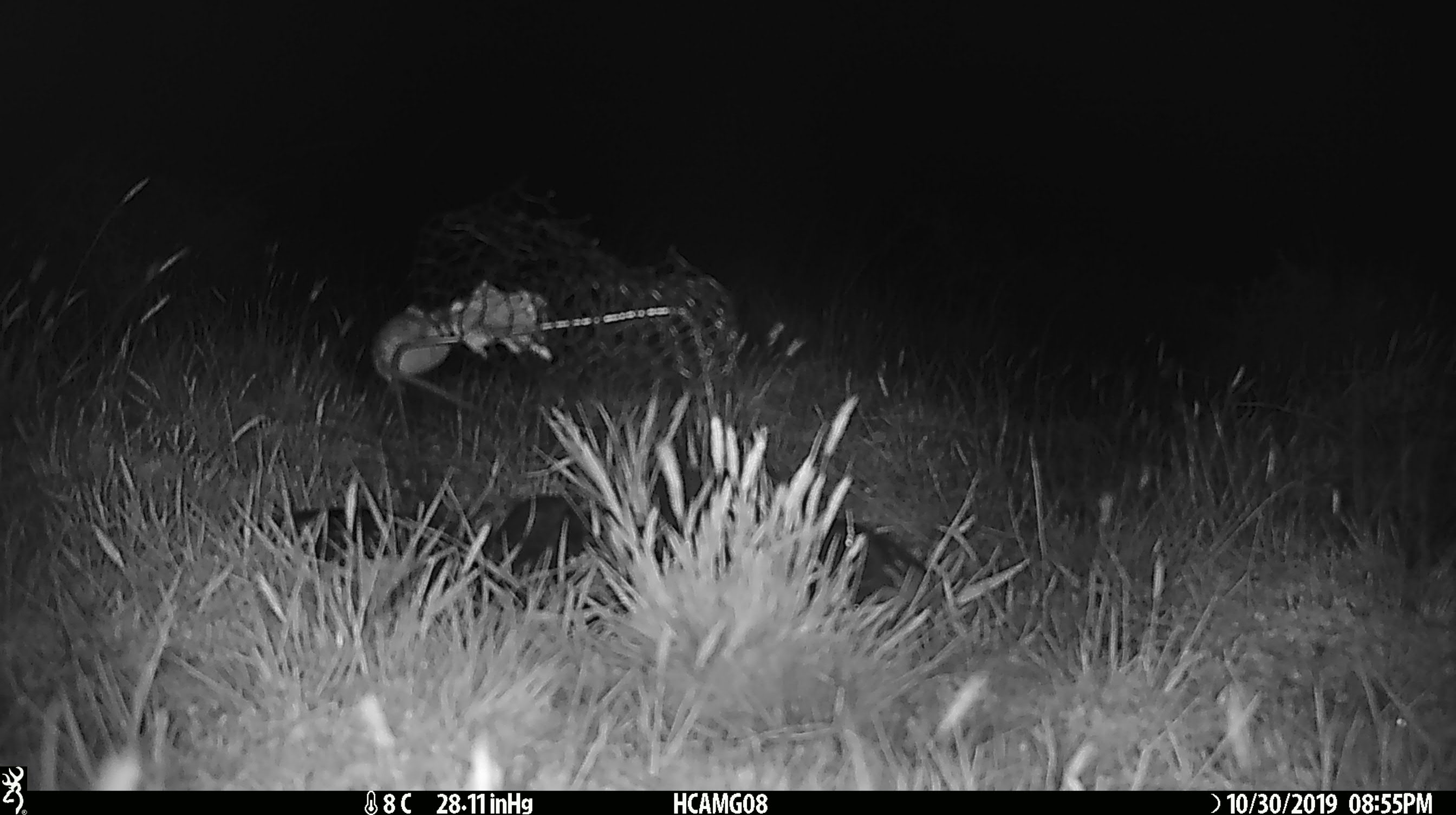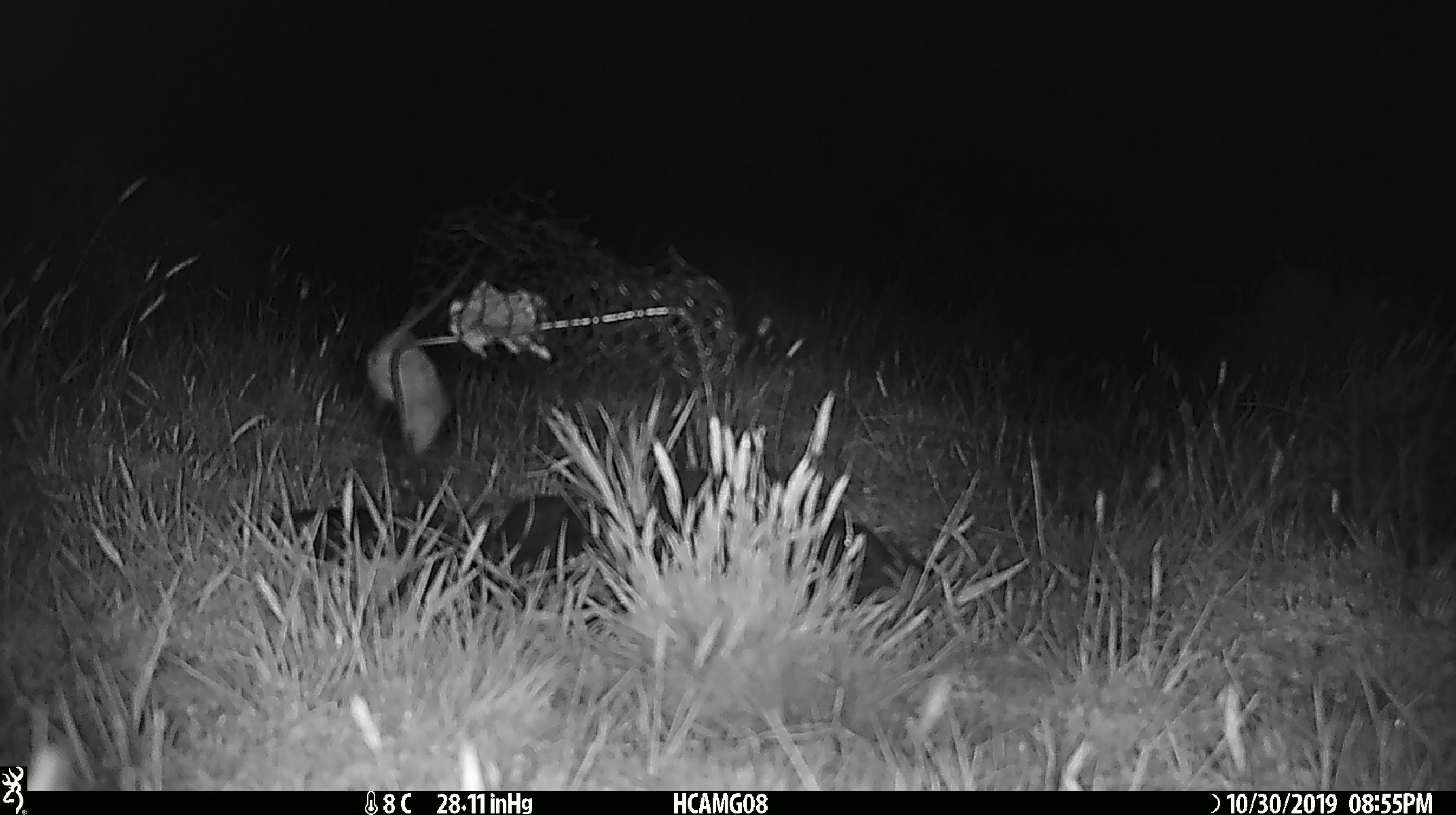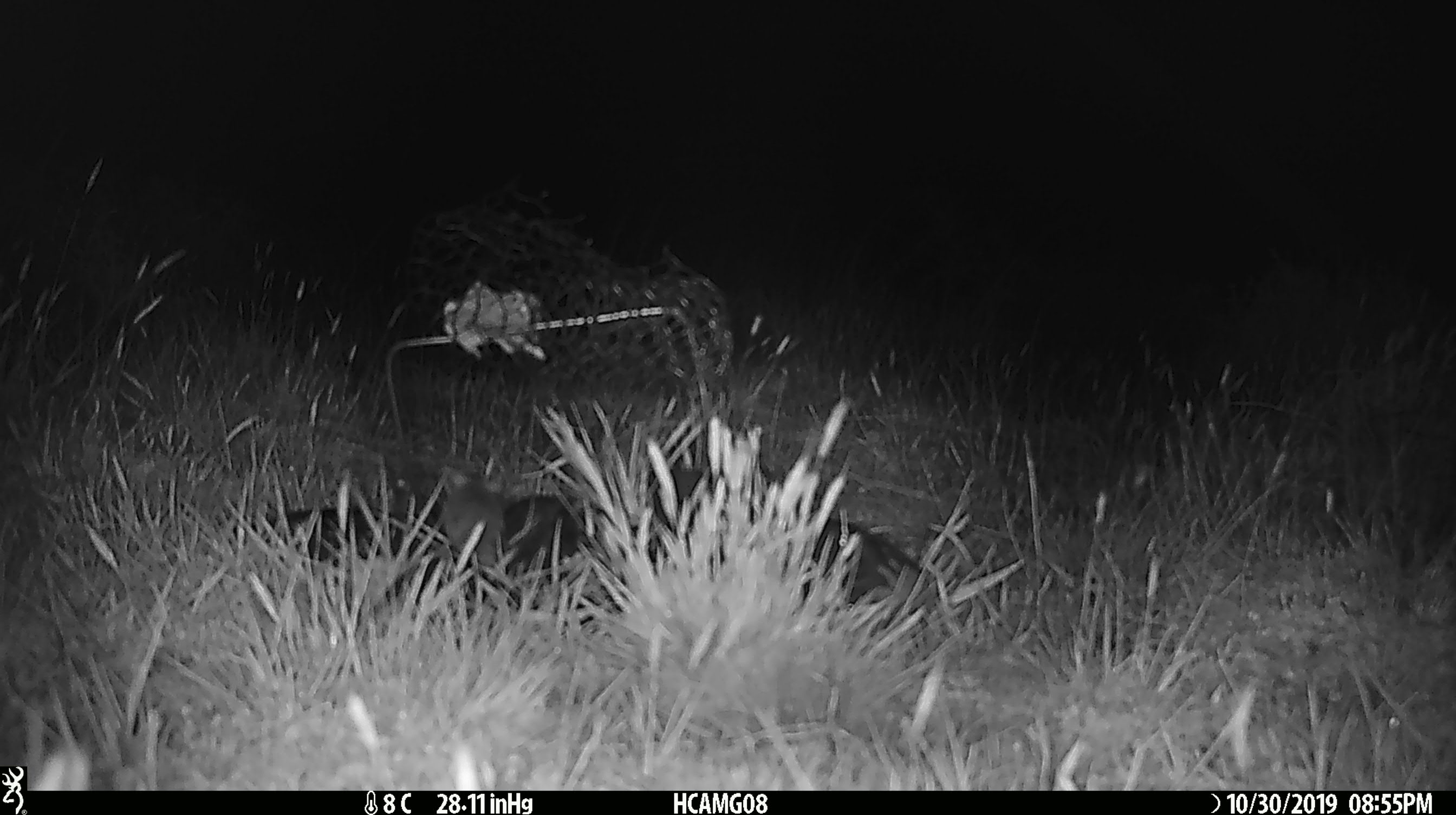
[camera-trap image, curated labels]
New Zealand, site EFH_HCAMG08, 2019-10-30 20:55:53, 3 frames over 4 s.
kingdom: Animalia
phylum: Chordata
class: Mammalia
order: Rodentia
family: Muridae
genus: Mus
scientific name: Mus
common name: mouse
Mouse (Mus).